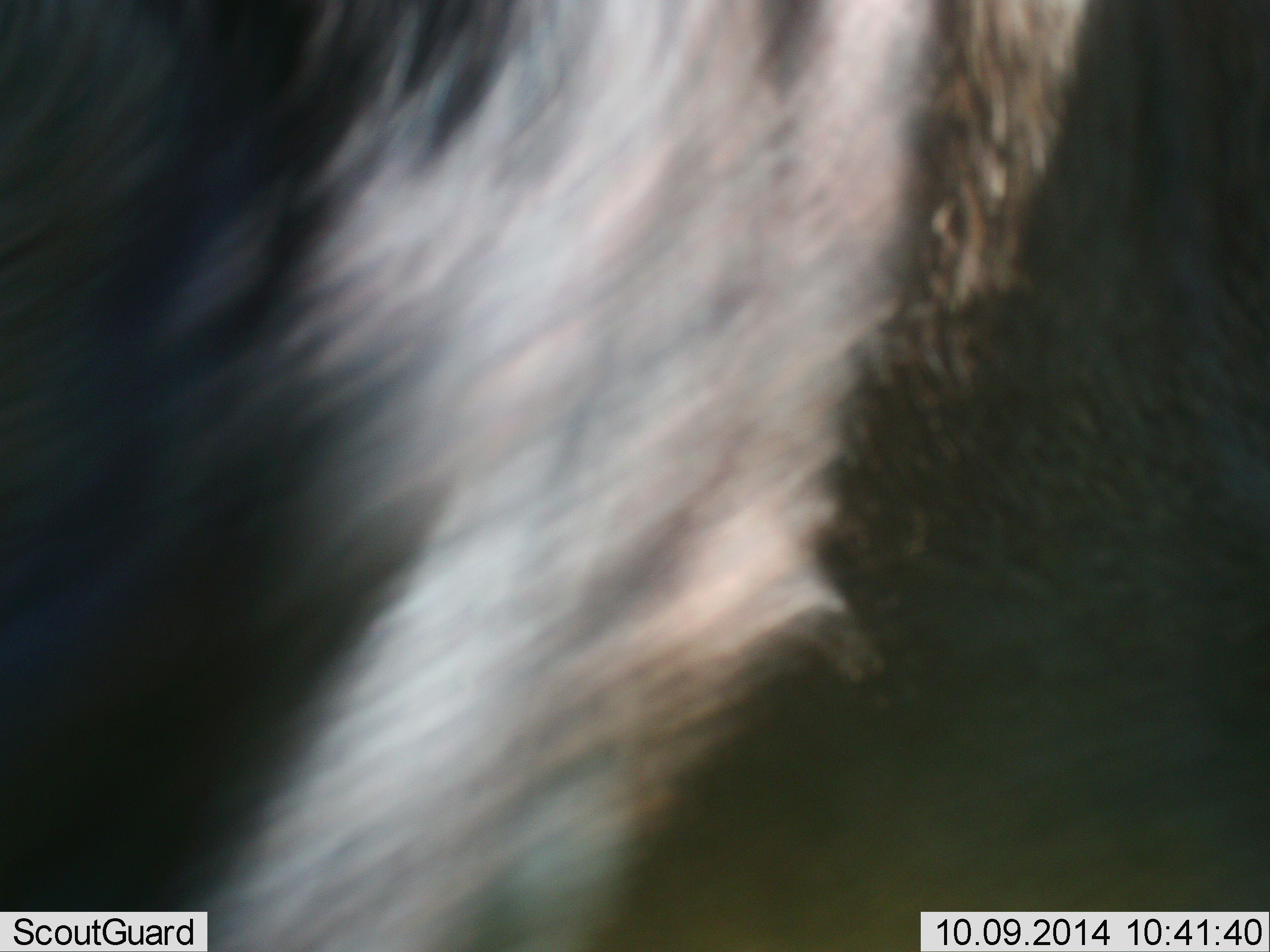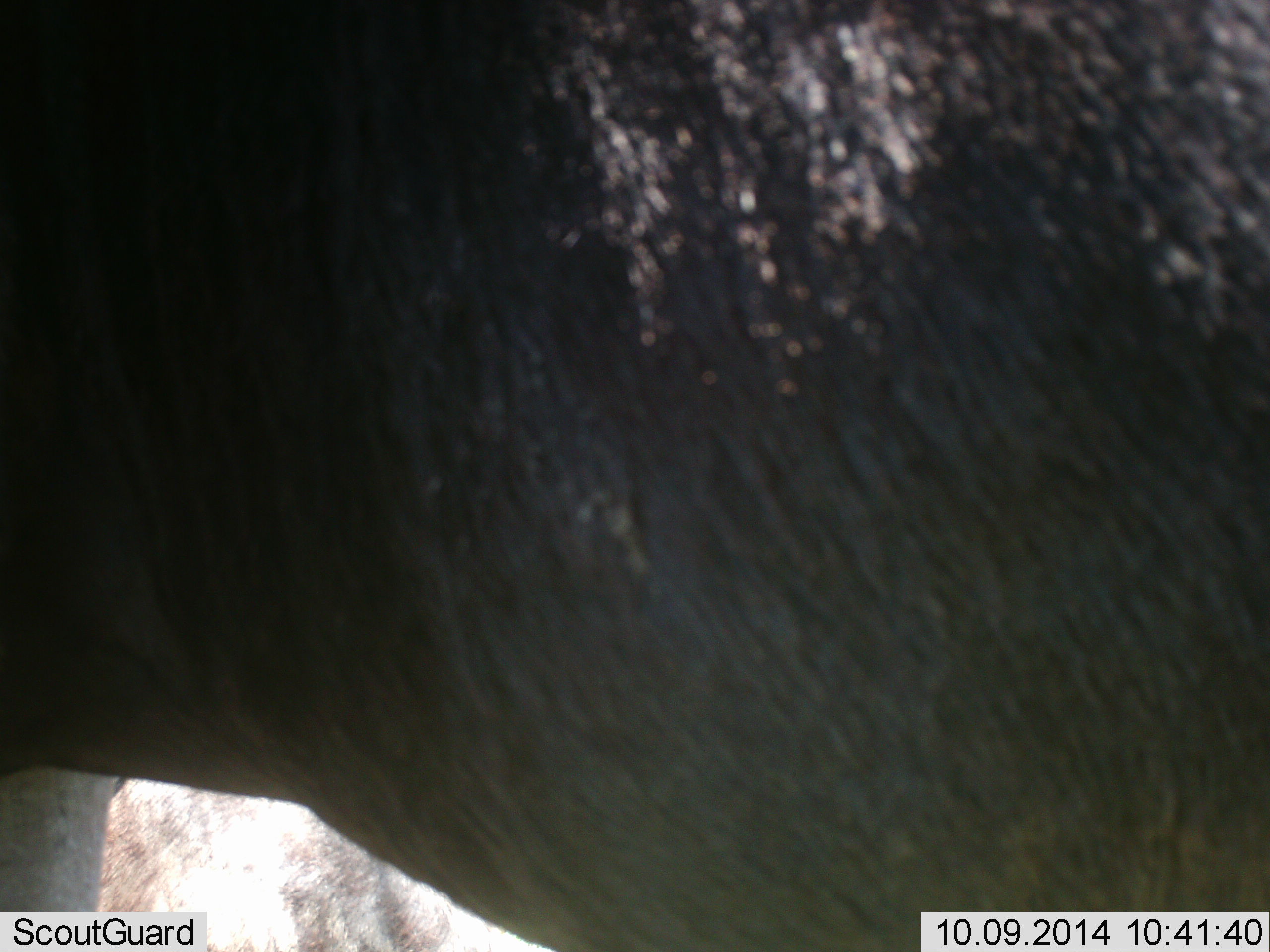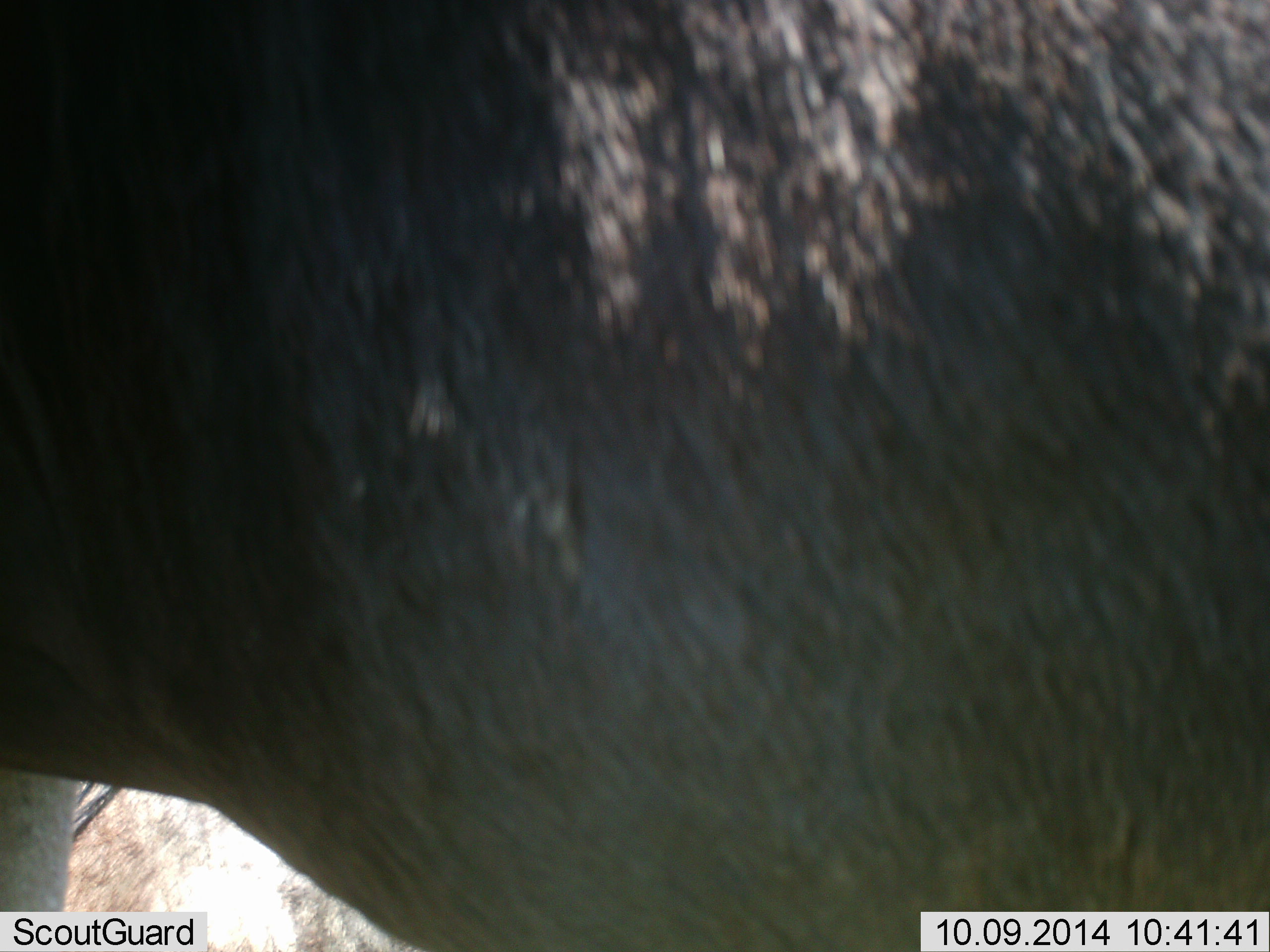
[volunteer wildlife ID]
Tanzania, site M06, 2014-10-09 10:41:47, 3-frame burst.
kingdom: Animalia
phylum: Chordata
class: Mammalia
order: Artiodactyla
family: Bovidae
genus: Connochaetes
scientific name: Connochaetes taurinus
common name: blue wildebeest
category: wildebeest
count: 1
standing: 90%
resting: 10%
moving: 10%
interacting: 0%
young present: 0%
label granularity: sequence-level